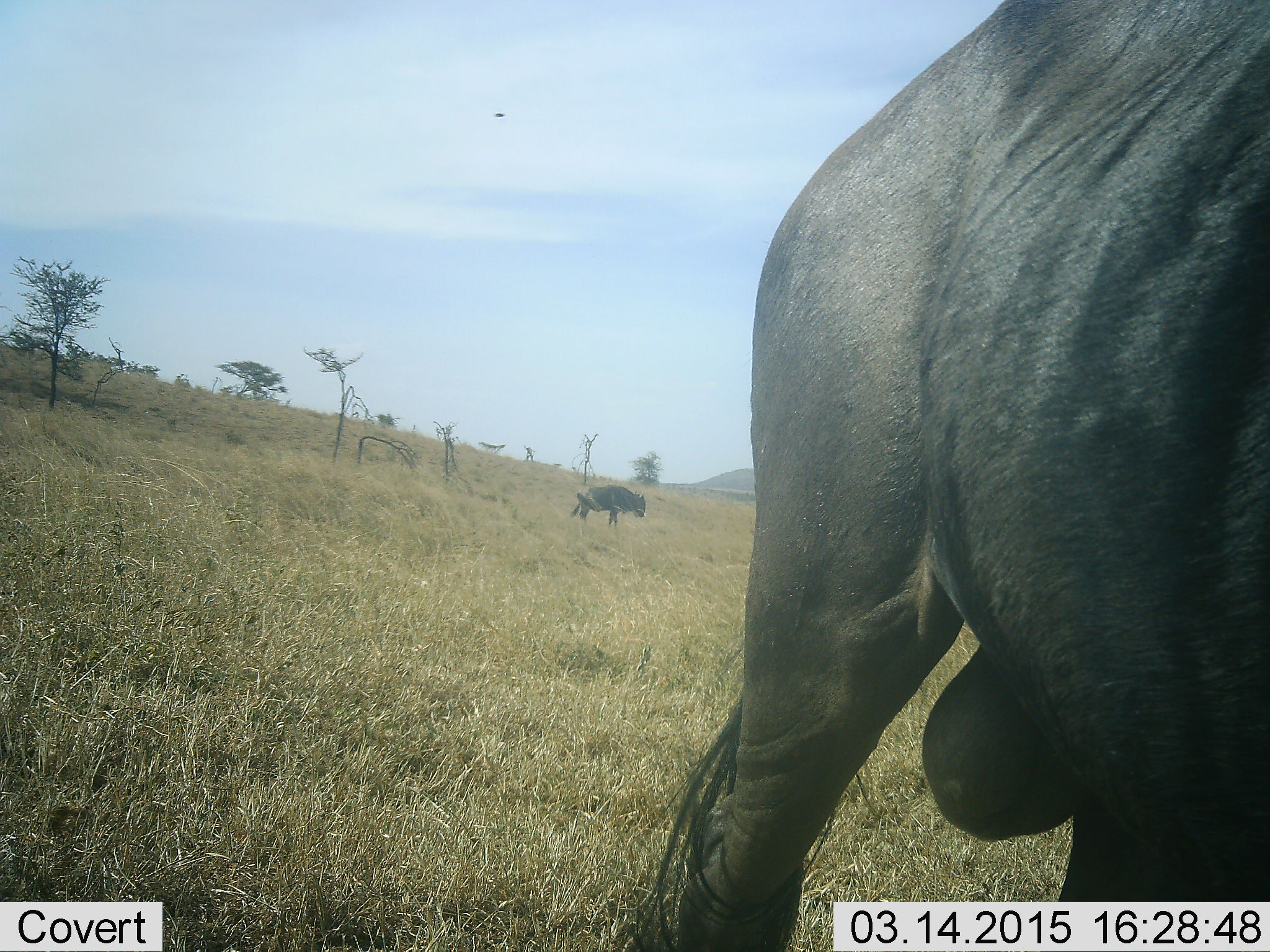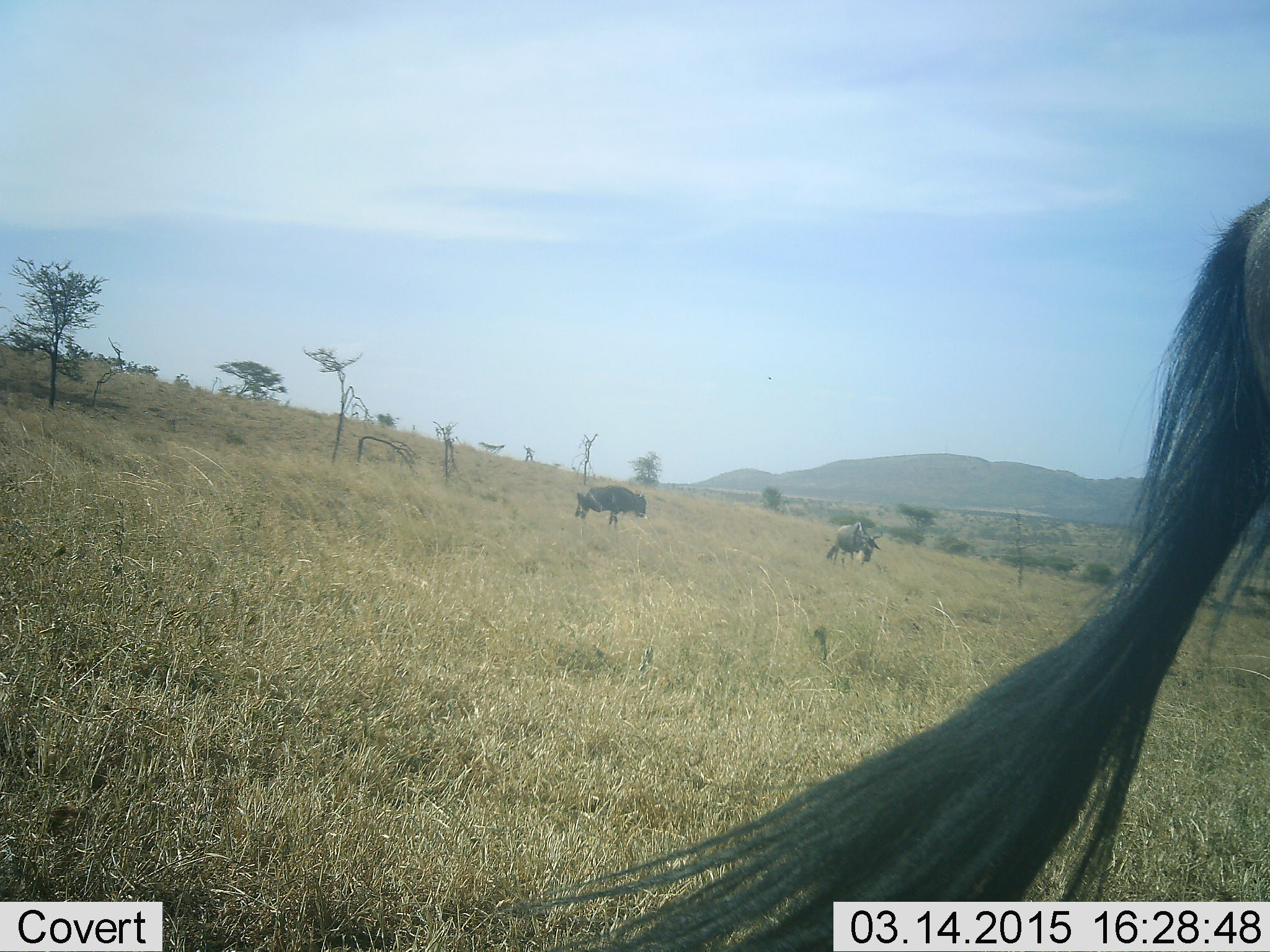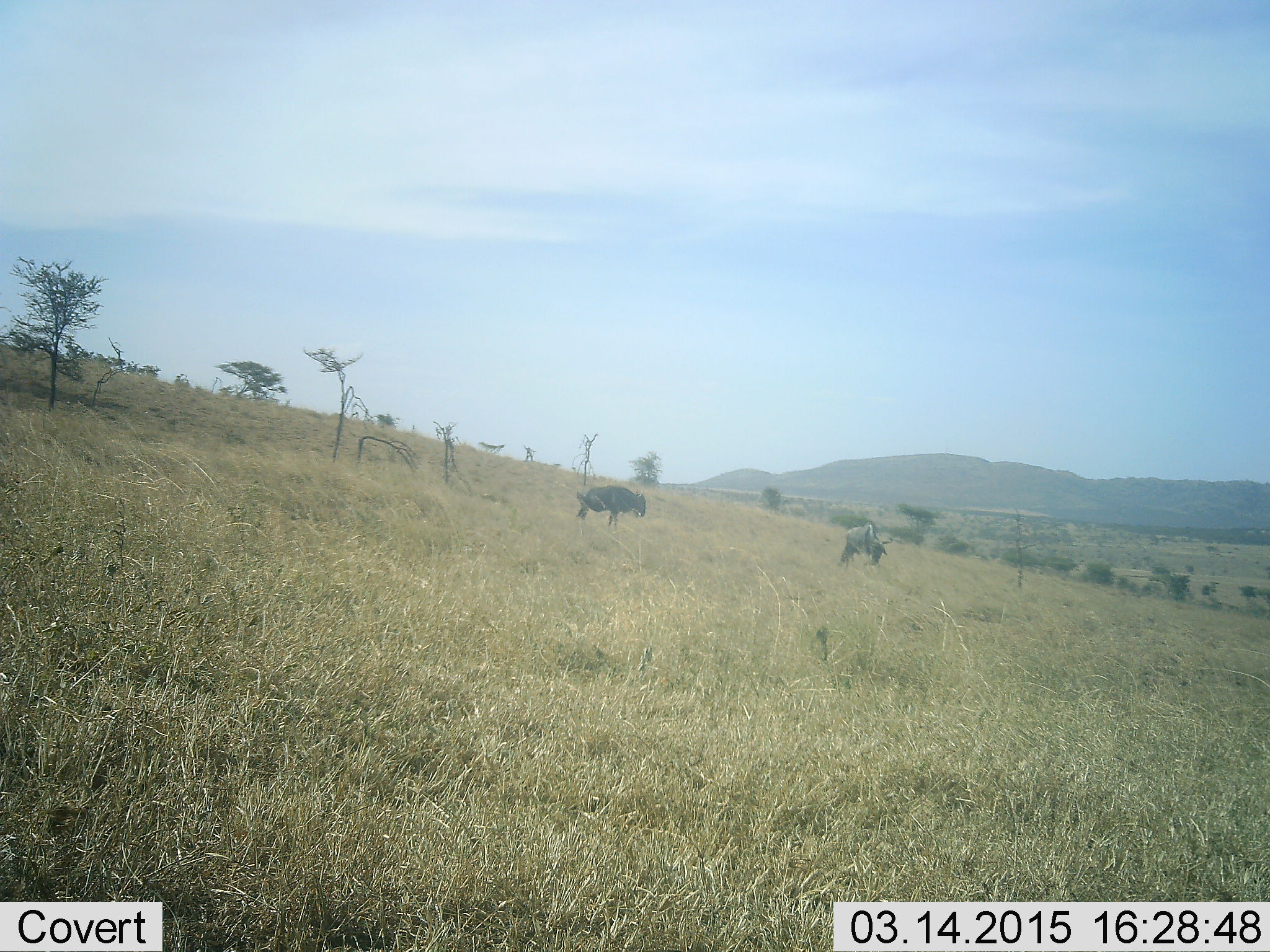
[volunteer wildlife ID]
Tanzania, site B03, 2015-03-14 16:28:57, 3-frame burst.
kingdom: Animalia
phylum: Chordata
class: Mammalia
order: Artiodactyla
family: Bovidae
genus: Connochaetes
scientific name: Connochaetes taurinus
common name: blue wildebeest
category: wildebeest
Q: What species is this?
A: Wildebeest (blue wildebeest) (Connochaetes taurinus).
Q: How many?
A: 3.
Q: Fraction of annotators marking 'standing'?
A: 45%.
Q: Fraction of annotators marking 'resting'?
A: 0%.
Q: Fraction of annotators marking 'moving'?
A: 73%.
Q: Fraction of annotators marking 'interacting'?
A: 0%.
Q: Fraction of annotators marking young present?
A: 0%.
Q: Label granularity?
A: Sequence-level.